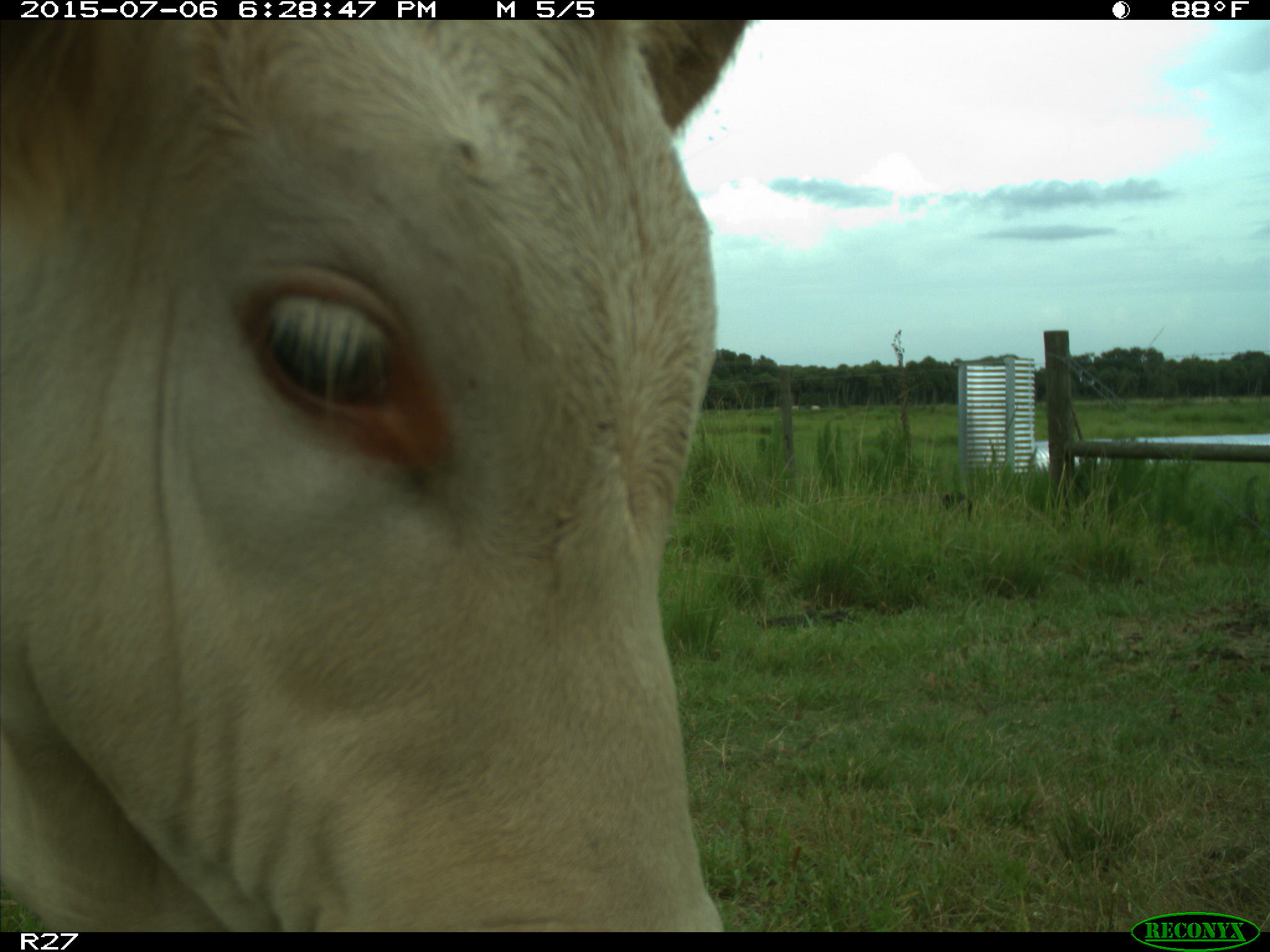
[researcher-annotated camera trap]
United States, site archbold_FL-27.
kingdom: Animalia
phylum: Chordata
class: Mammalia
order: Artiodactyla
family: Bovidae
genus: Bos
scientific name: Bos taurus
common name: domestic cow